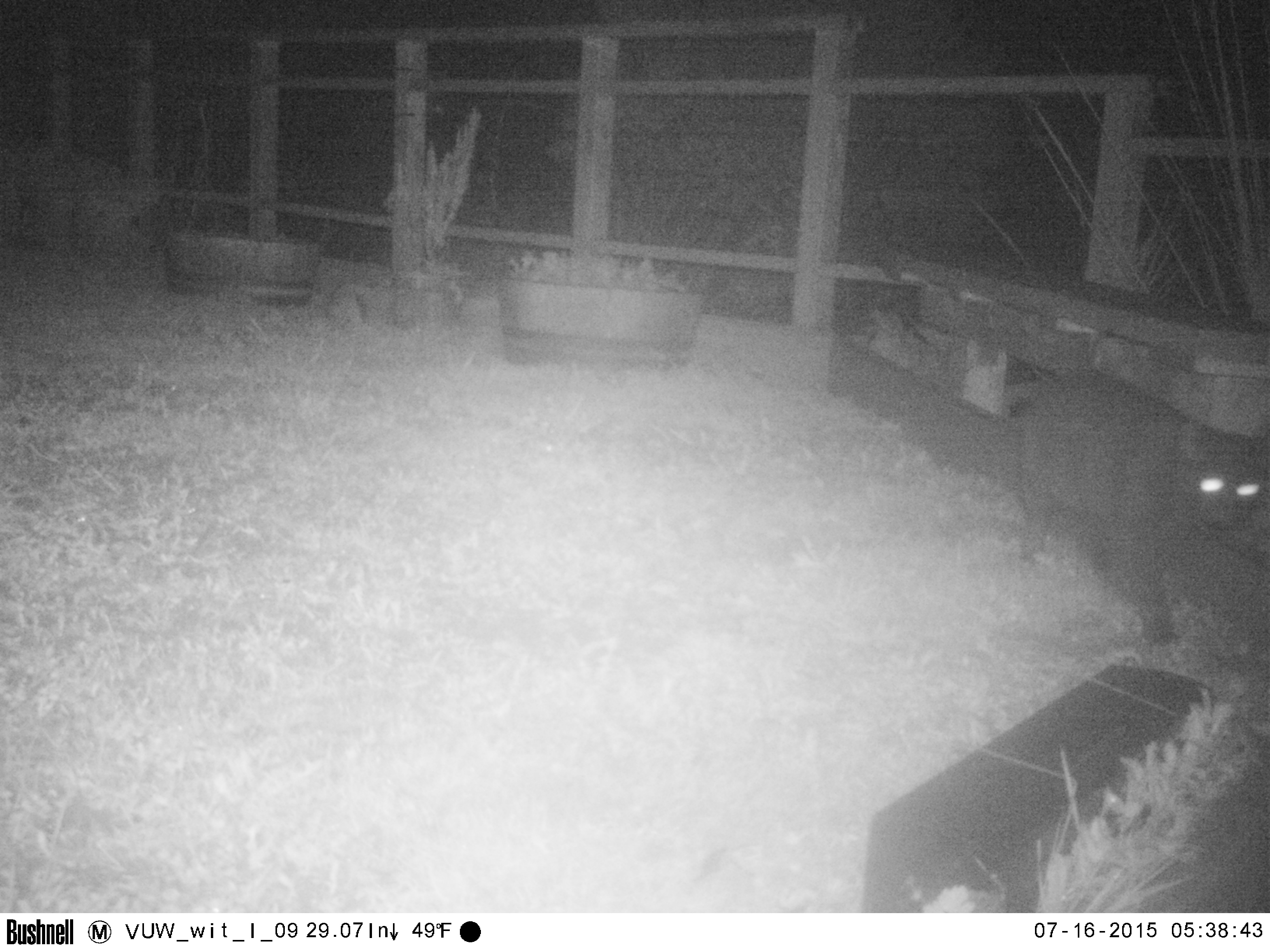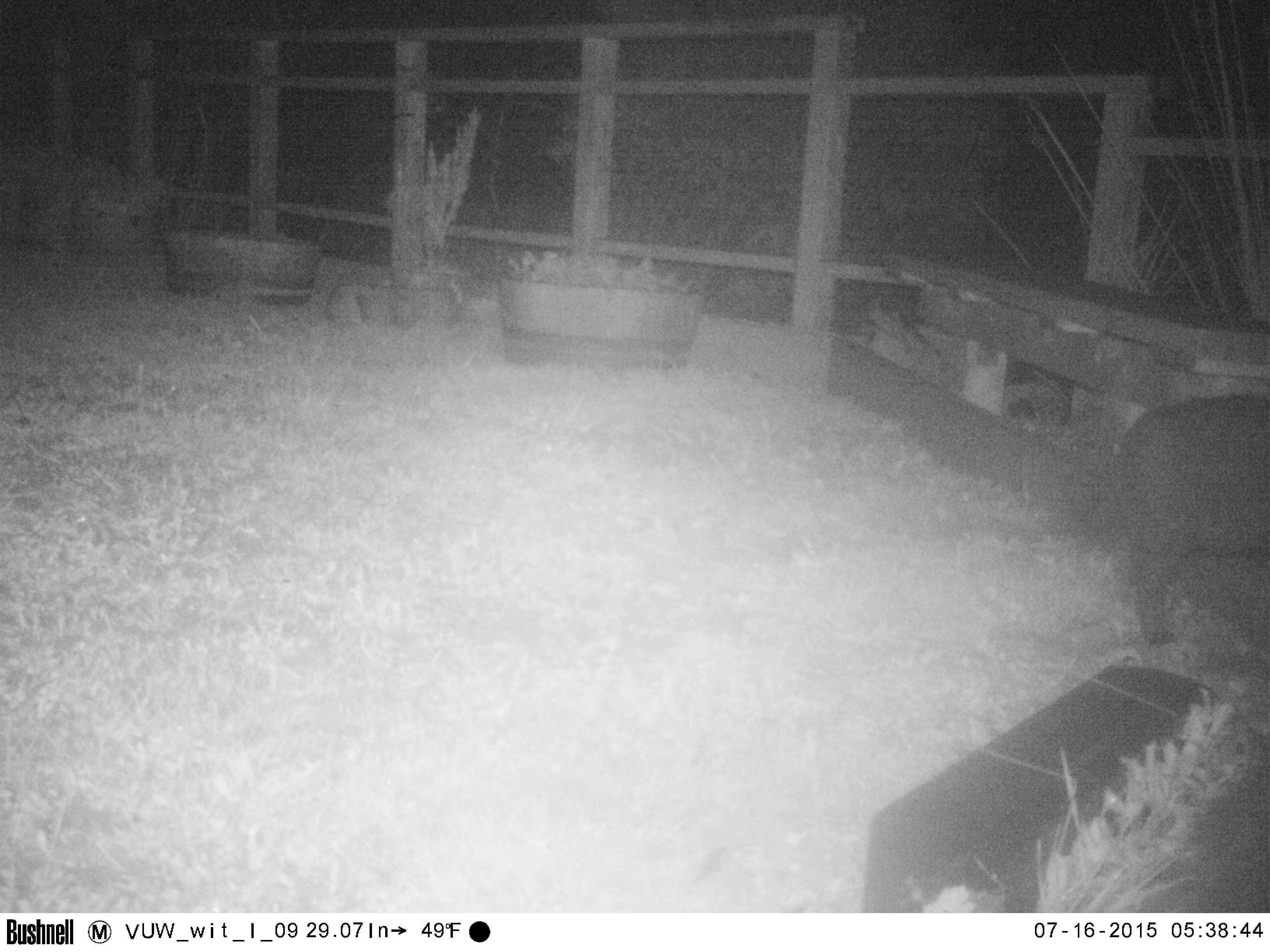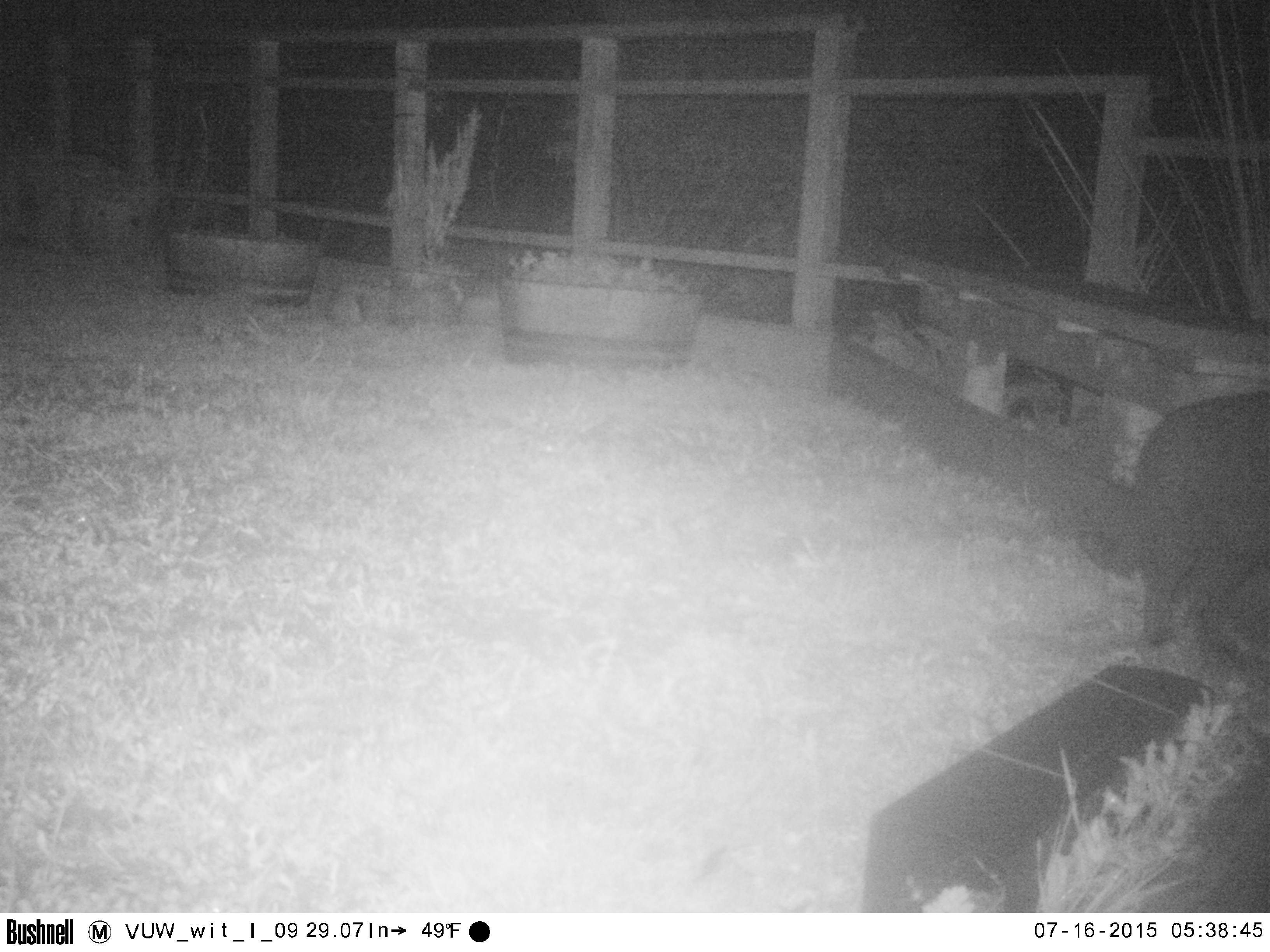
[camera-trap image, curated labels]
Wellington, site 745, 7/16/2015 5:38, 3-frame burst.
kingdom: Animalia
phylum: Chordata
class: Mammalia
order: Carnivora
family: Felidae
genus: Felis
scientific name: Felis catus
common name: cat